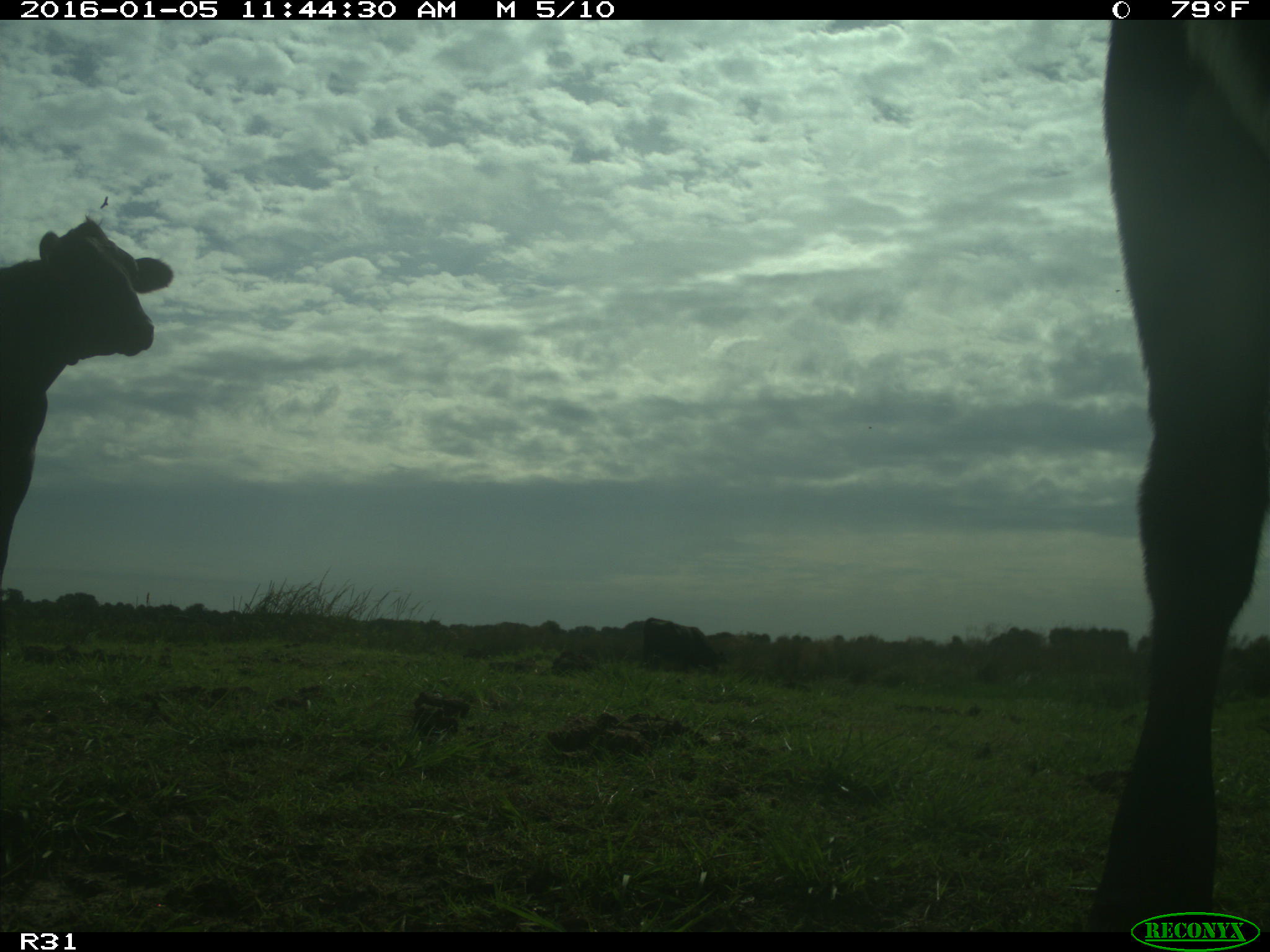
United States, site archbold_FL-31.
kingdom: Animalia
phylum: Chordata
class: Mammalia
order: Artiodactyla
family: Bovidae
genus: Bos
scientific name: Bos taurus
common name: domestic cow